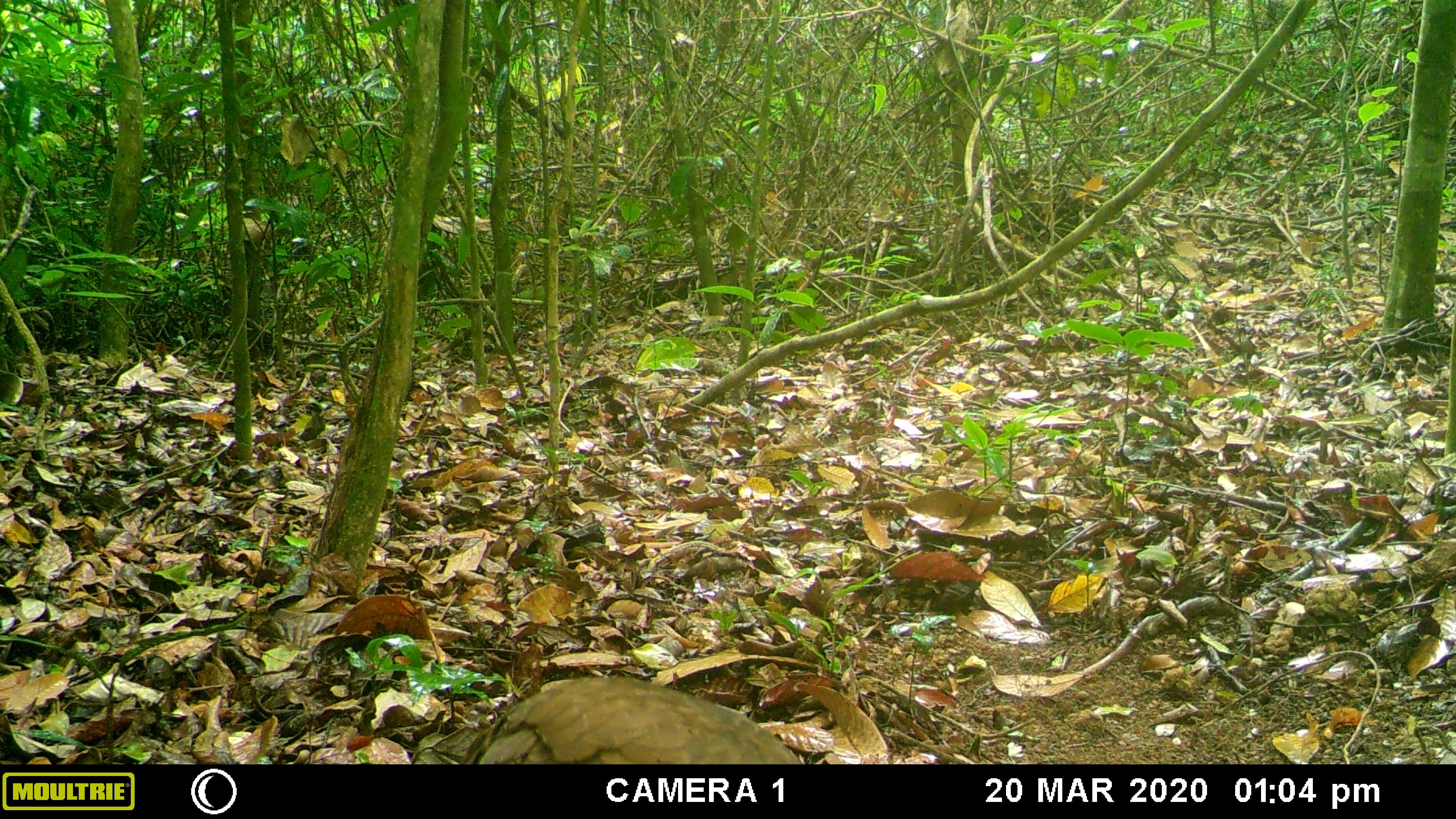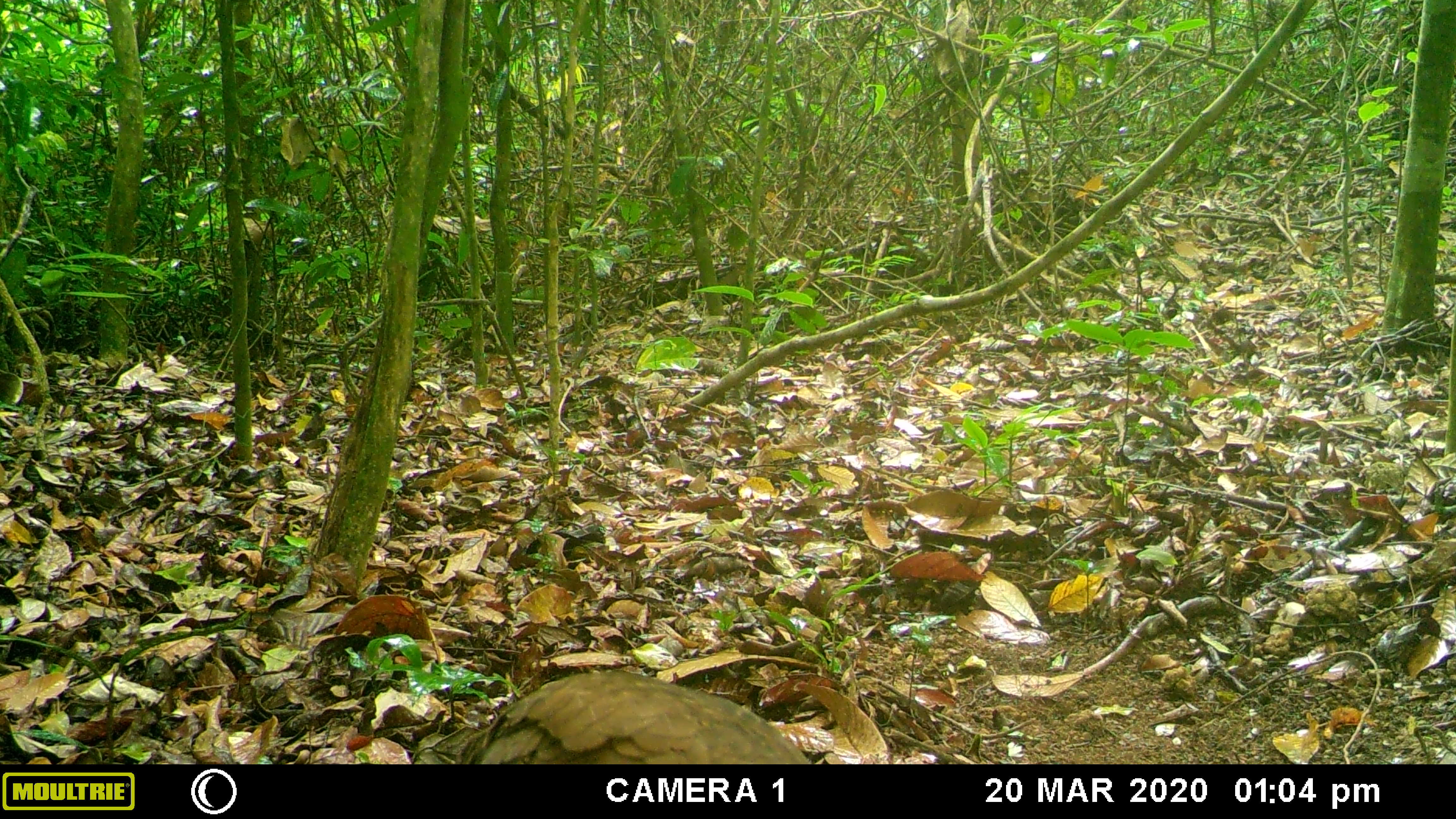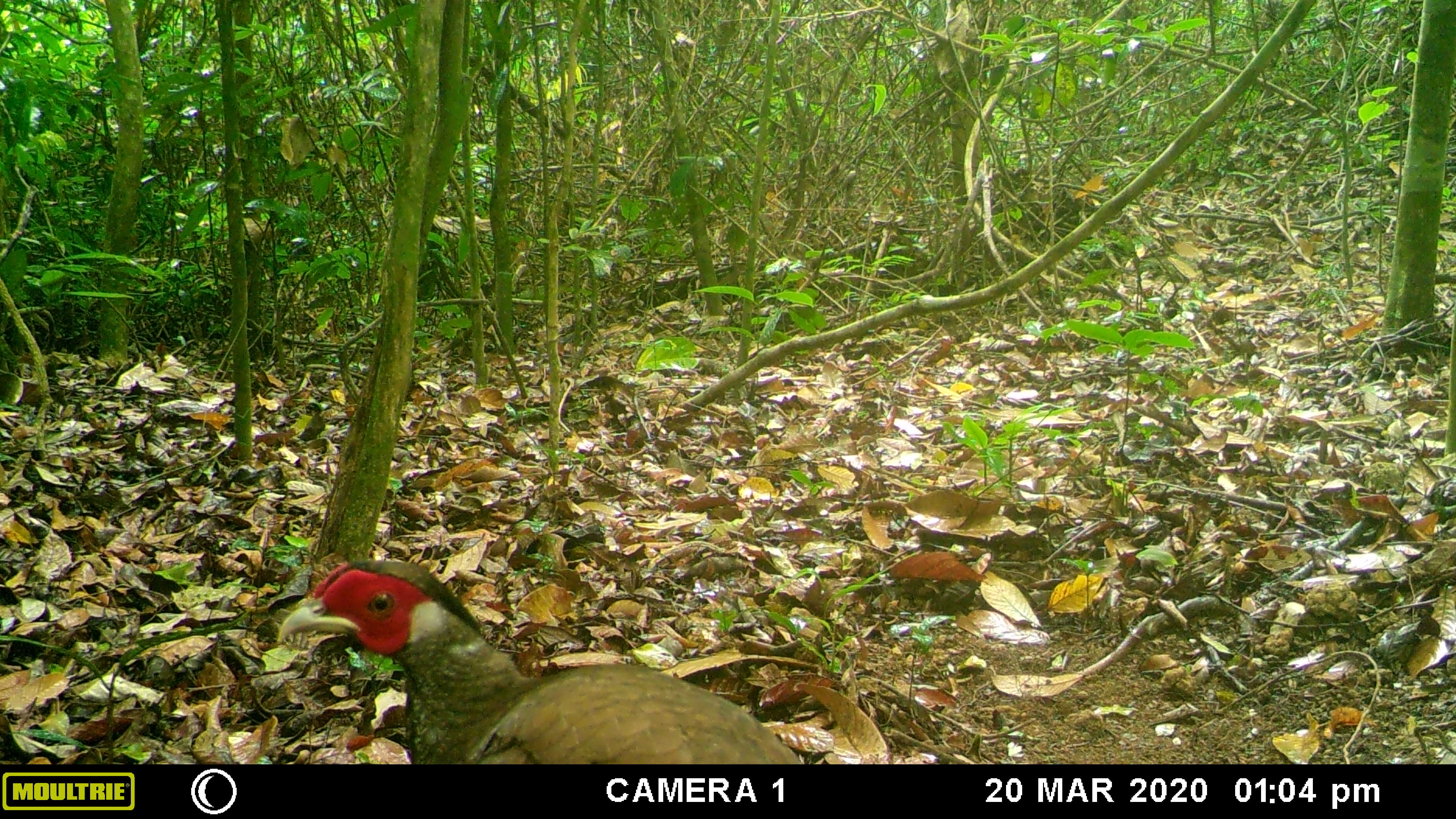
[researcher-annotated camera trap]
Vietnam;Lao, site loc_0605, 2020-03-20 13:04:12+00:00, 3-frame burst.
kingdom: Animalia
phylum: Chordata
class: Aves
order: Galliformes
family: Phasianidae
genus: Lophura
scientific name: Lophura nycthemera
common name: silver pheasant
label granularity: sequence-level